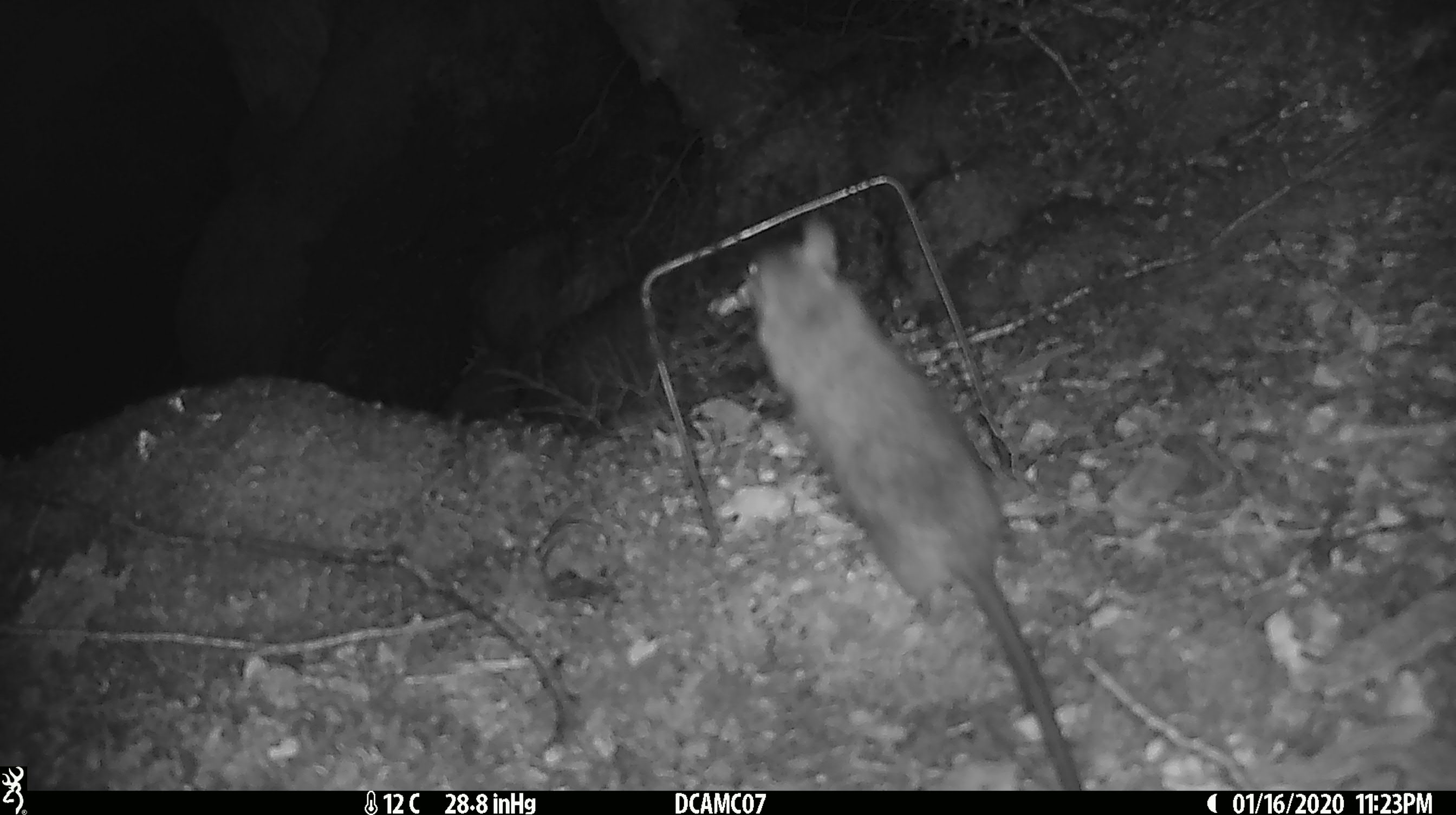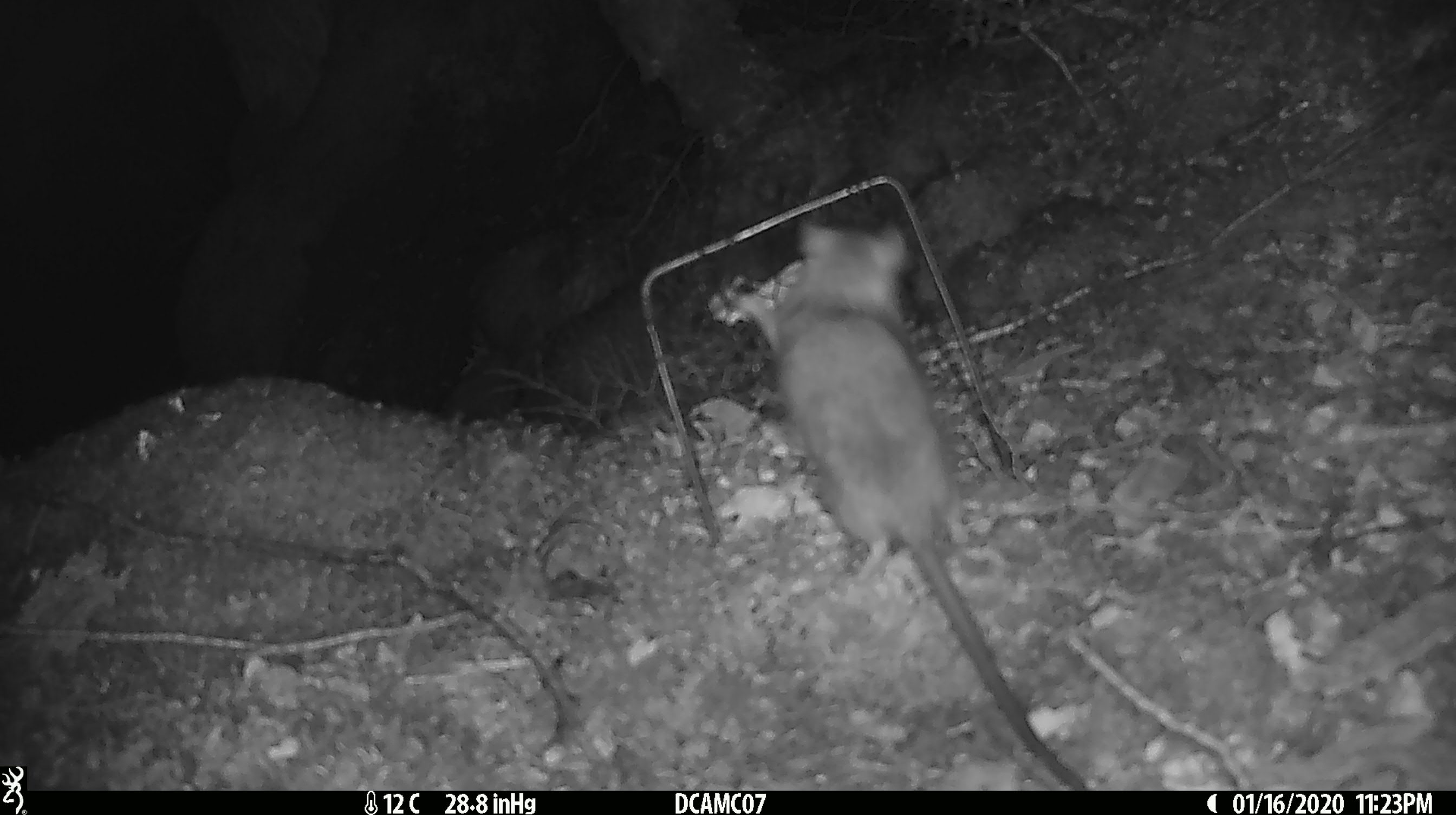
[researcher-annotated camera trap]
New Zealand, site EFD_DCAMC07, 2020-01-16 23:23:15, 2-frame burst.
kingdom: Animalia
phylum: Chordata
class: Mammalia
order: Rodentia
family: Muridae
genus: Rattus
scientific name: Rattus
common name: rat